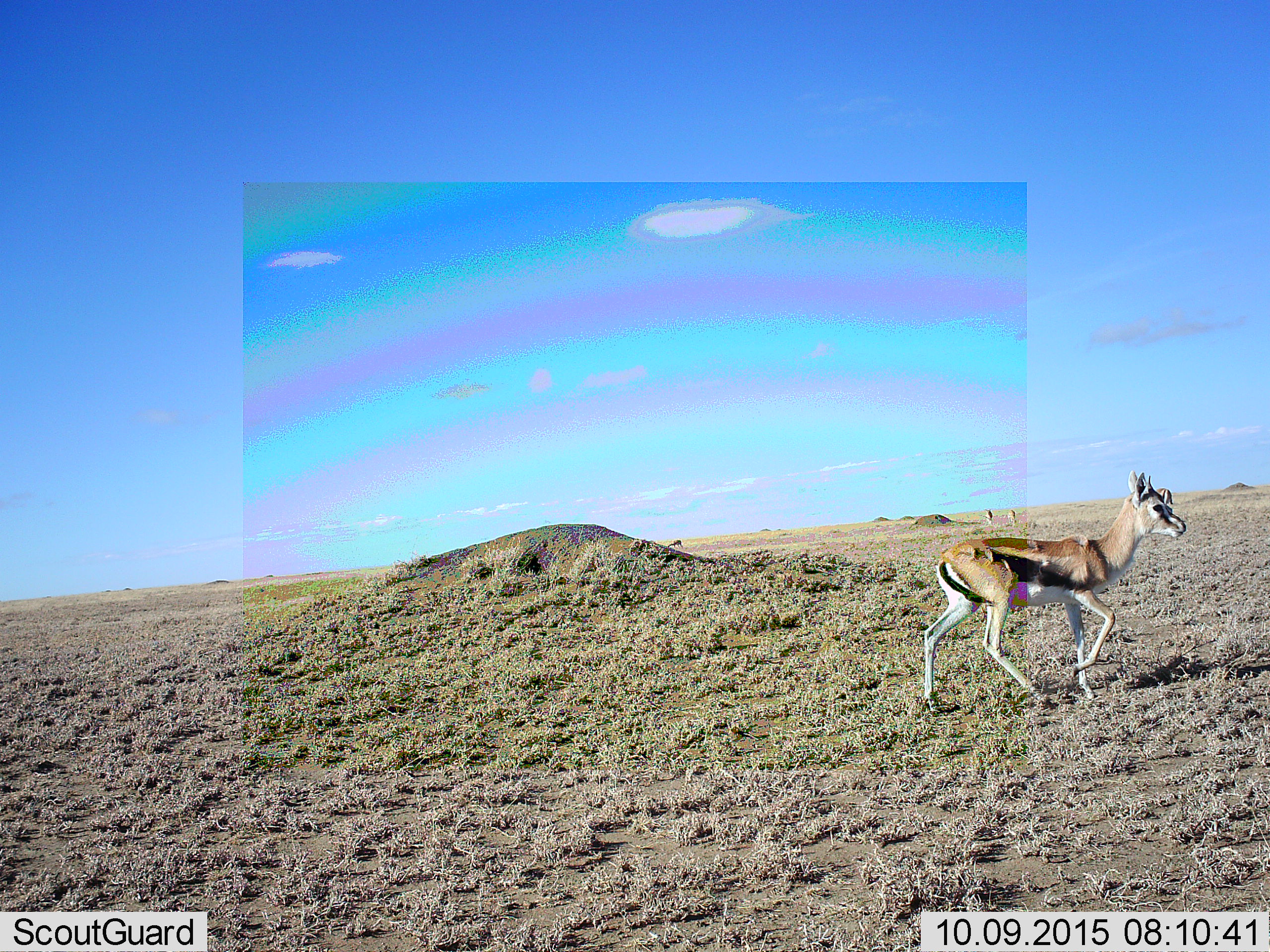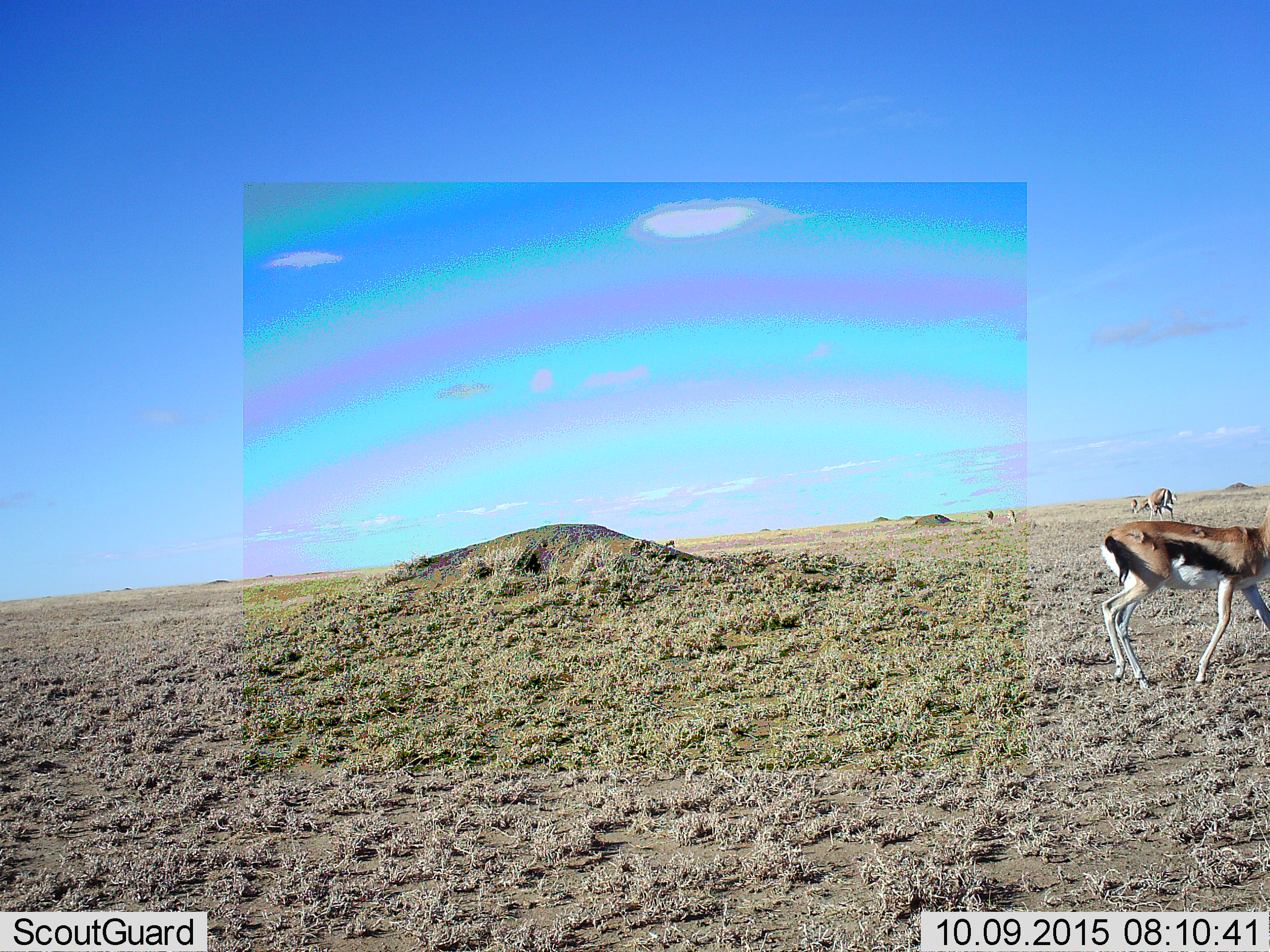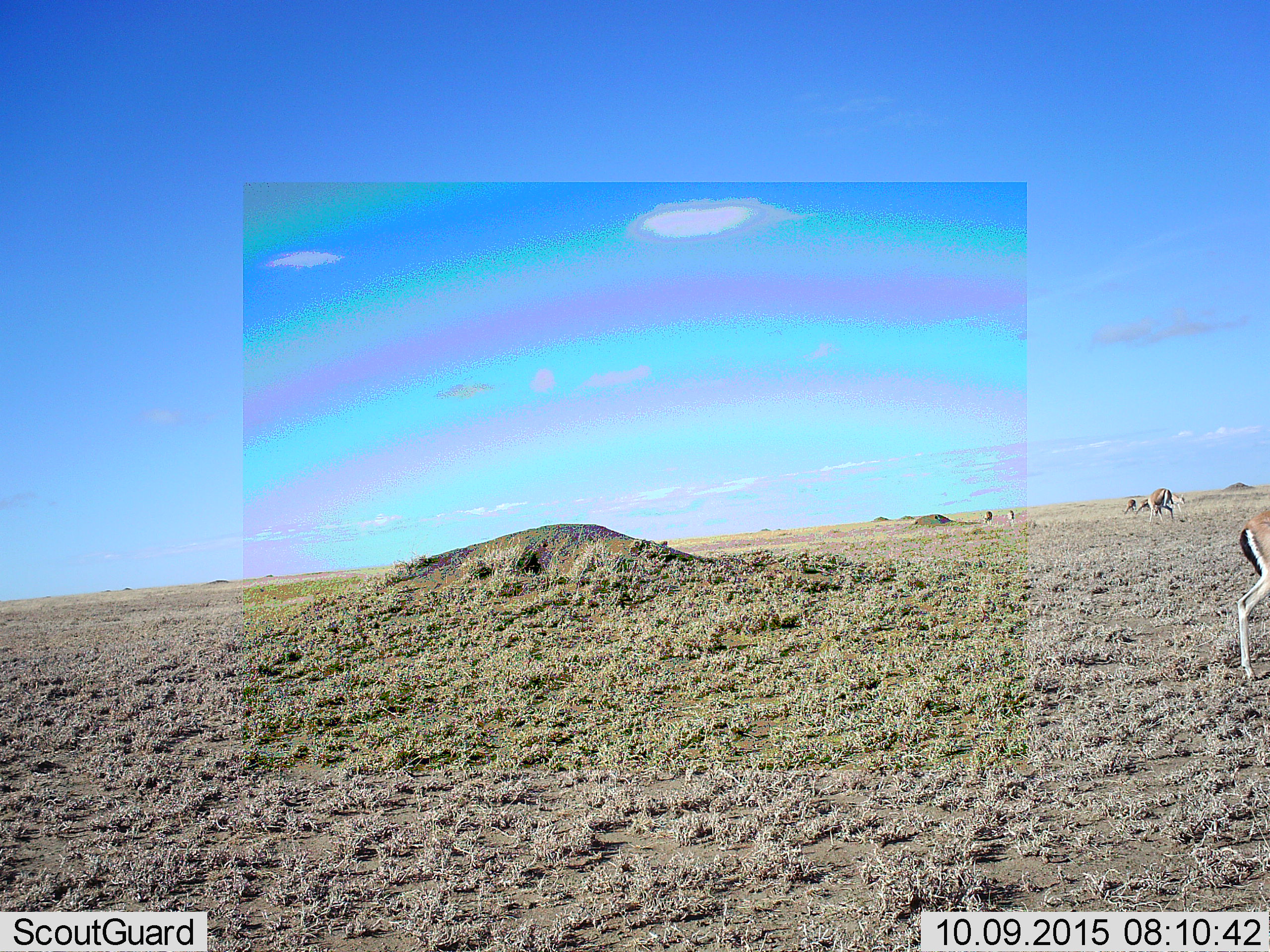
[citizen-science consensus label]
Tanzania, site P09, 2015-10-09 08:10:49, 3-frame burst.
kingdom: Animalia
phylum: Chordata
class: Mammalia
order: Artiodactyla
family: Bovidae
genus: Eudorcas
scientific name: Eudorcas thomsonii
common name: thomson's gazelle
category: gazellethomsons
Gazellethomsons (thomson's gazelle) (Eudorcas thomsonii), count 6. Behavior (volunteer vote fractions): standing 20%, resting 0%, moving 100%, interacting 0%. Young present (vote fraction): 0%. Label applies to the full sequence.